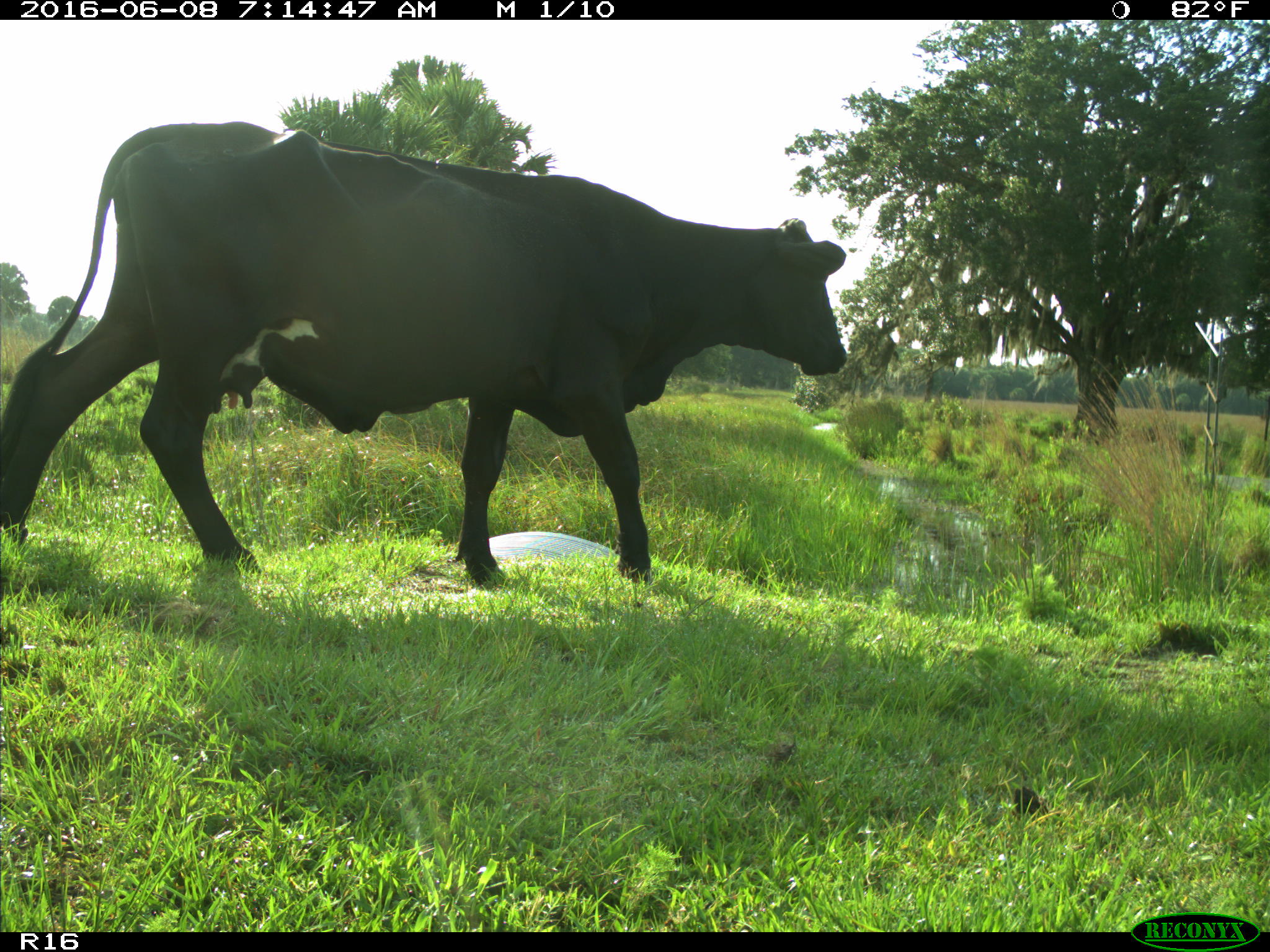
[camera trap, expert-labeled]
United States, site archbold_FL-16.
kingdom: Animalia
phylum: Chordata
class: Mammalia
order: Artiodactyla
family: Bovidae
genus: Bos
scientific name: Bos taurus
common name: domestic cow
Bos taurus (domestic cow).